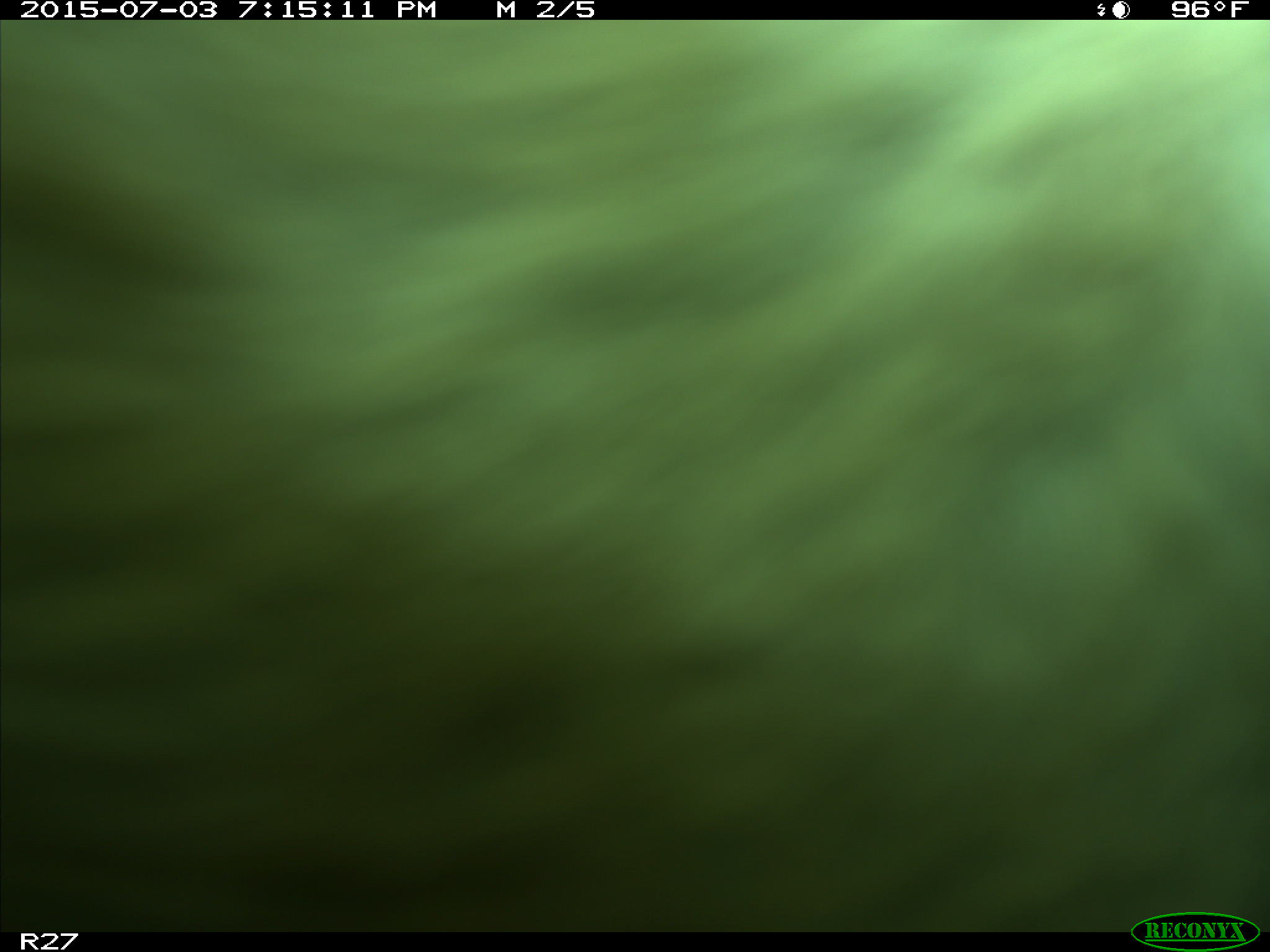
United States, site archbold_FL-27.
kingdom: Animalia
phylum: Chordata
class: Mammalia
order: Artiodactyla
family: Bovidae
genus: Bos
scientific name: Bos taurus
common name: domestic cow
Bos taurus (domestic cow).